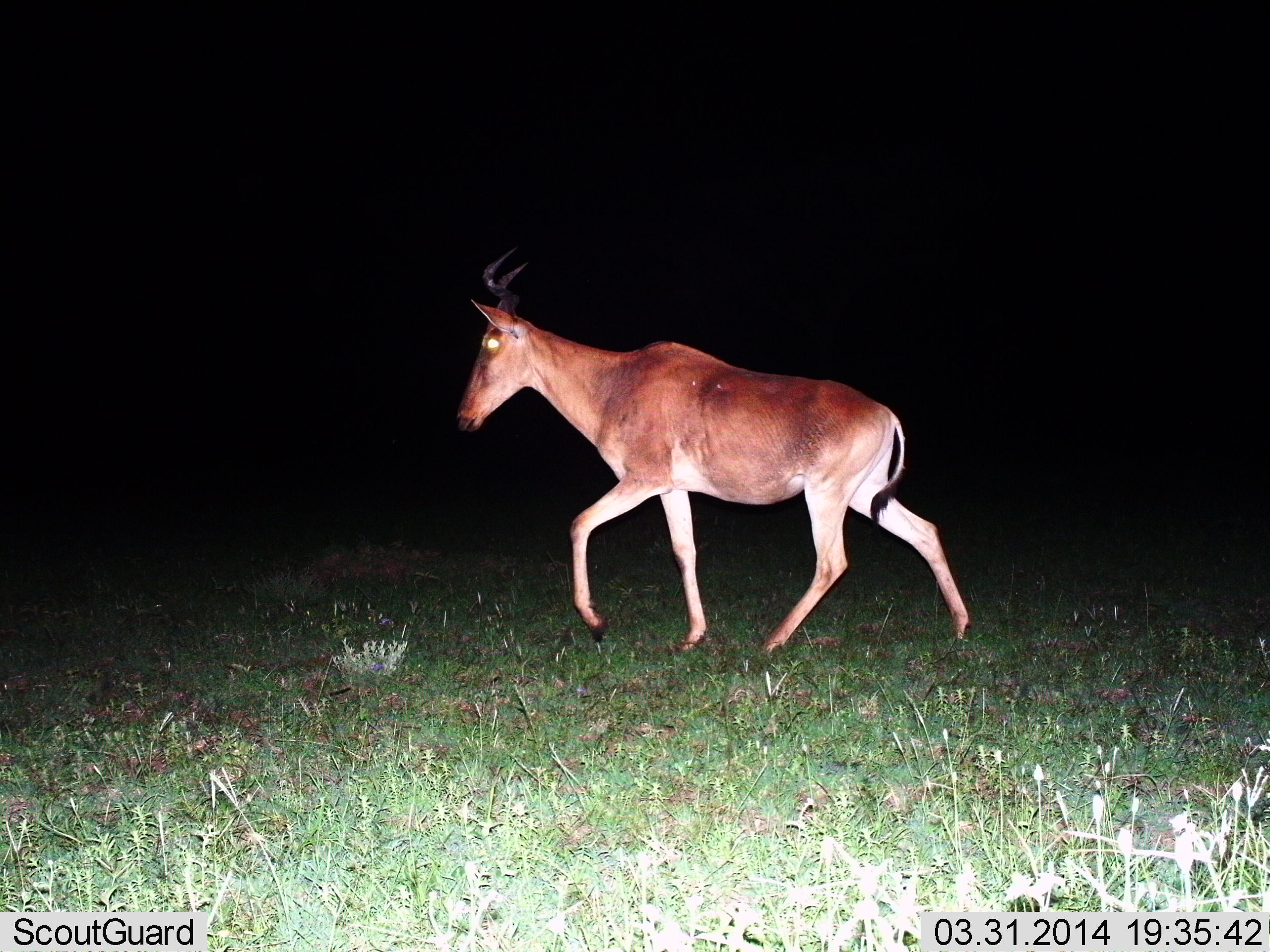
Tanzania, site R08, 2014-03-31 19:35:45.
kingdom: Animalia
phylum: Chordata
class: Mammalia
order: Artiodactyla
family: Bovidae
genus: Alcelaphus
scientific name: Alcelaphus buselaphus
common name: hartebeest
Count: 1.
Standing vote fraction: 3%.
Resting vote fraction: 0%.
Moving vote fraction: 97%.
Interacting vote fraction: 0%.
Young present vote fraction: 0%.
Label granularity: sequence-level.